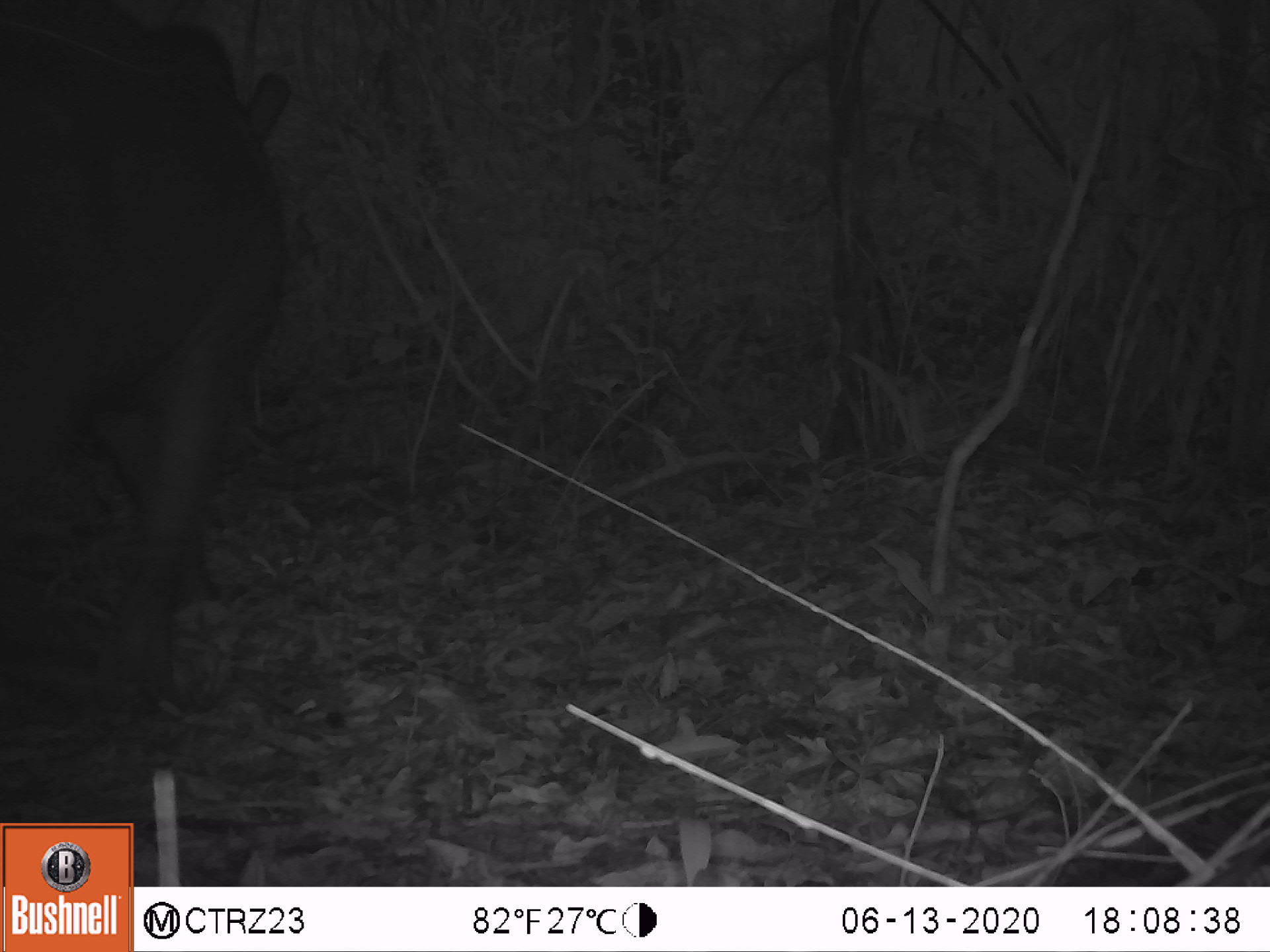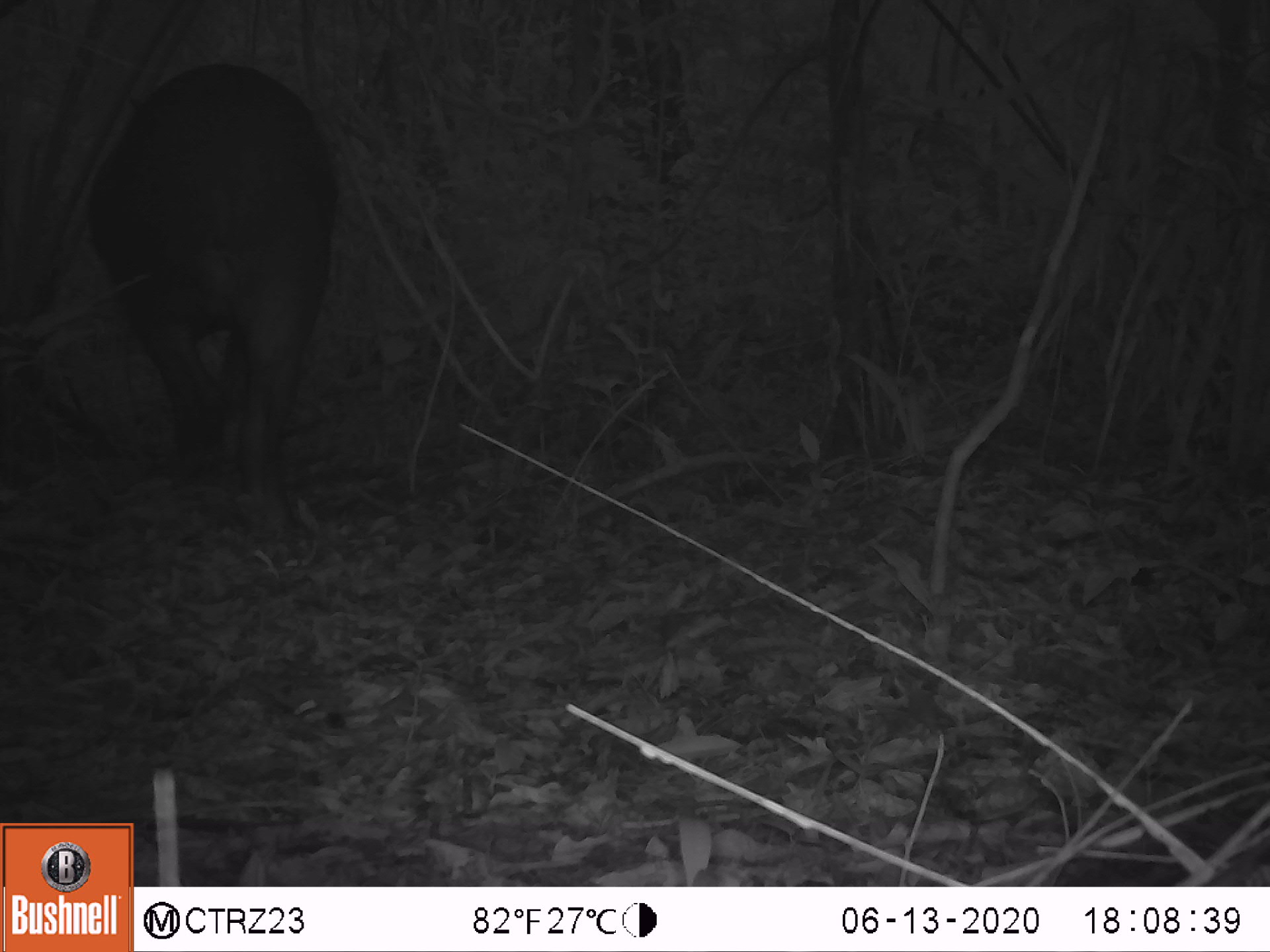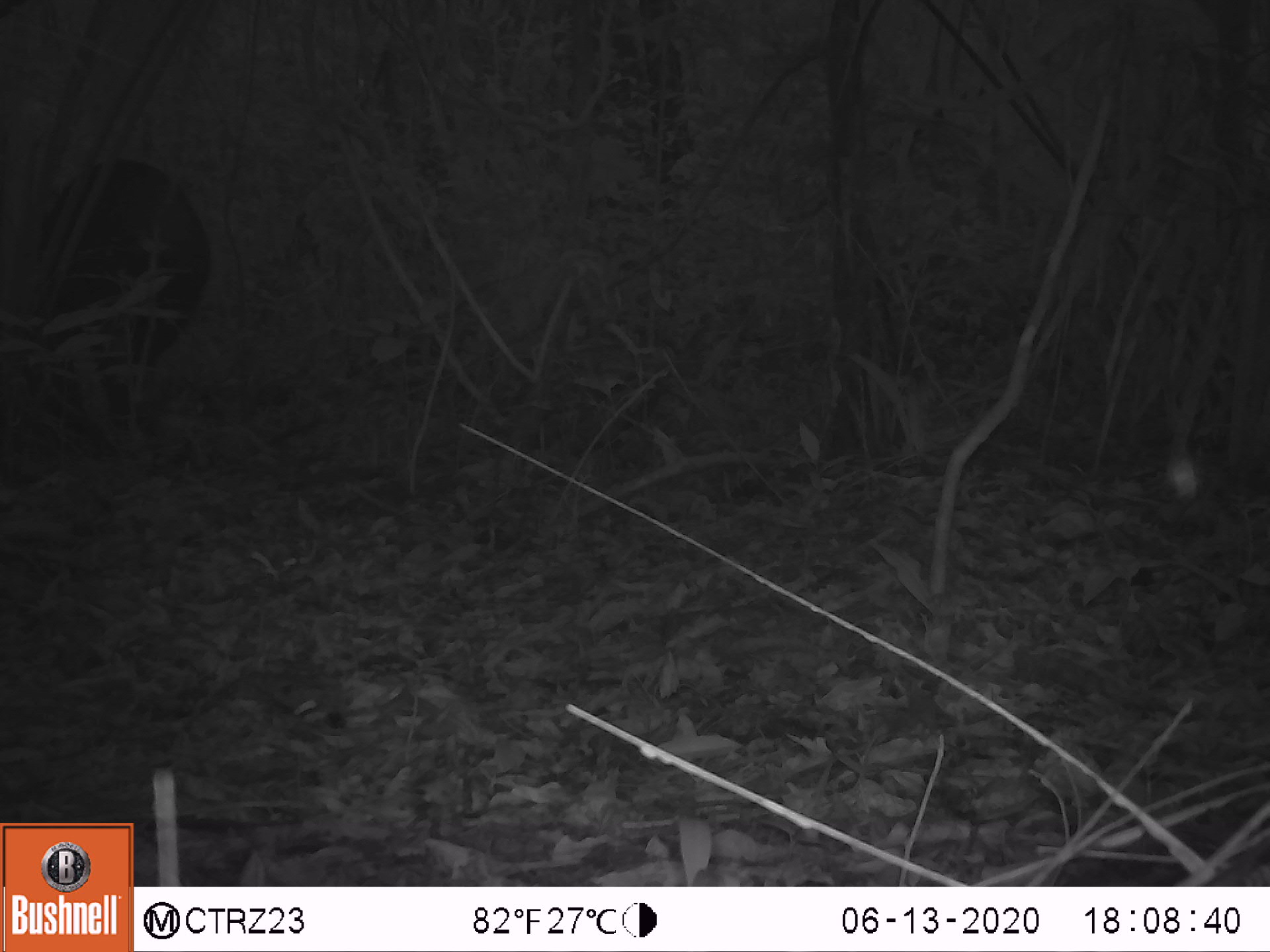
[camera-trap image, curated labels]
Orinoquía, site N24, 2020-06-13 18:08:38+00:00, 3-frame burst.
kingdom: Animalia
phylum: Chordata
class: Mammalia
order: Perissodactyla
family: Tapiridae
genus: Tapirus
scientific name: Tapirus terrestris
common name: lowland tapir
Lowland tapir (Tapirus terrestris).